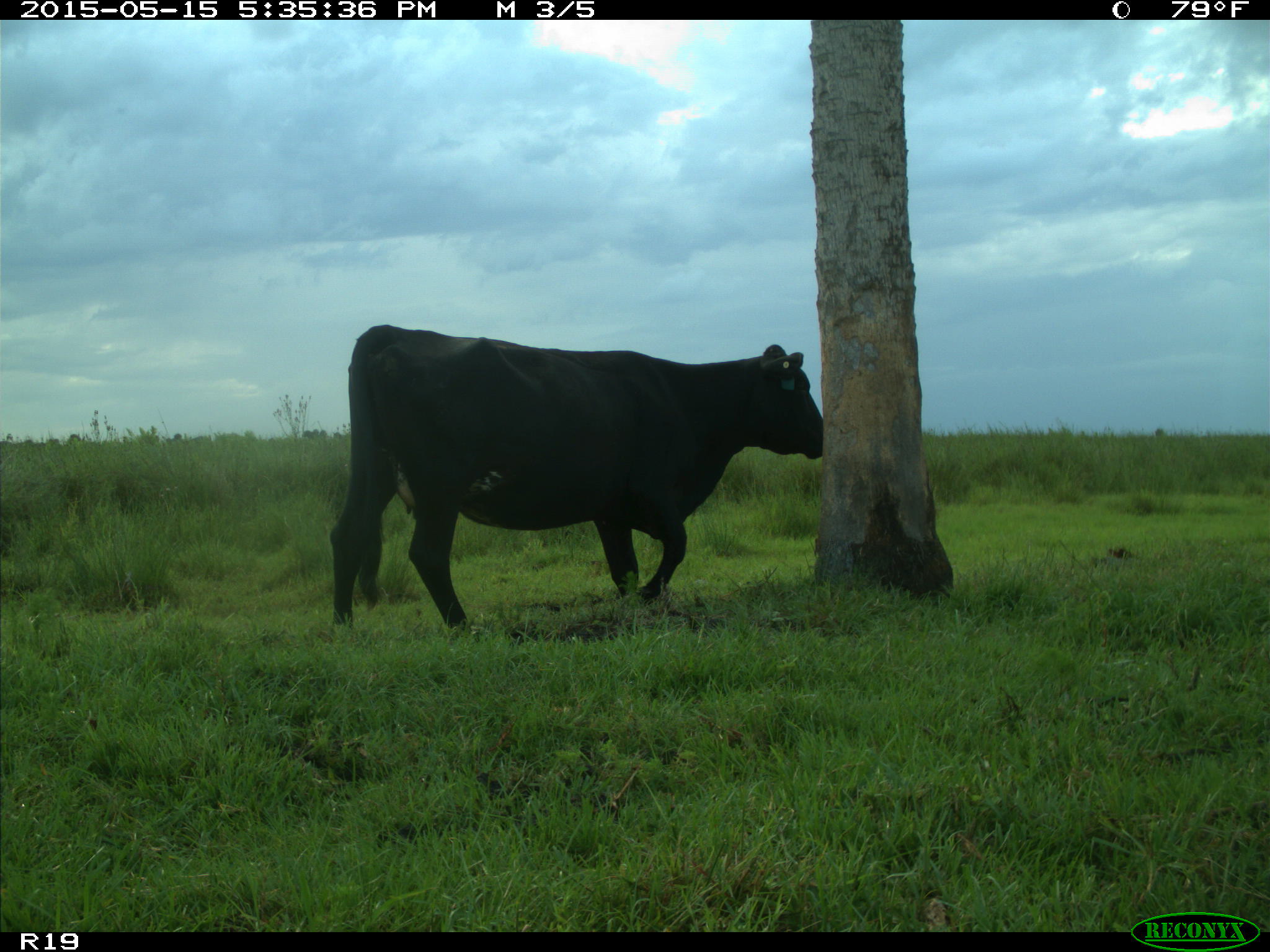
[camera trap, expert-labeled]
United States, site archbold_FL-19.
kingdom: Animalia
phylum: Chordata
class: Mammalia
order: Artiodactyla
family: Bovidae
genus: Bos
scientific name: Bos taurus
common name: domestic cow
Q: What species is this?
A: Bos taurus (domestic cow).